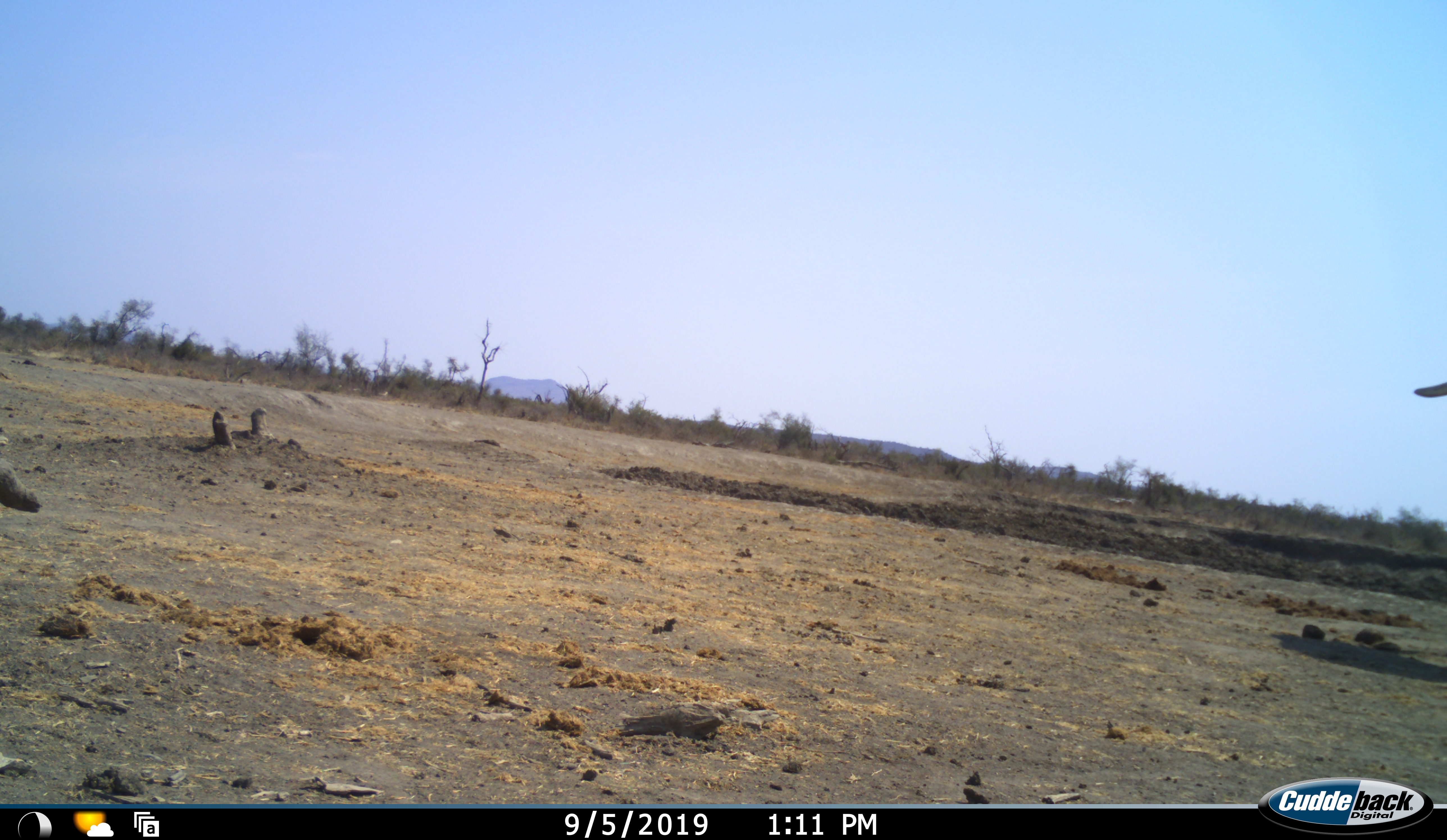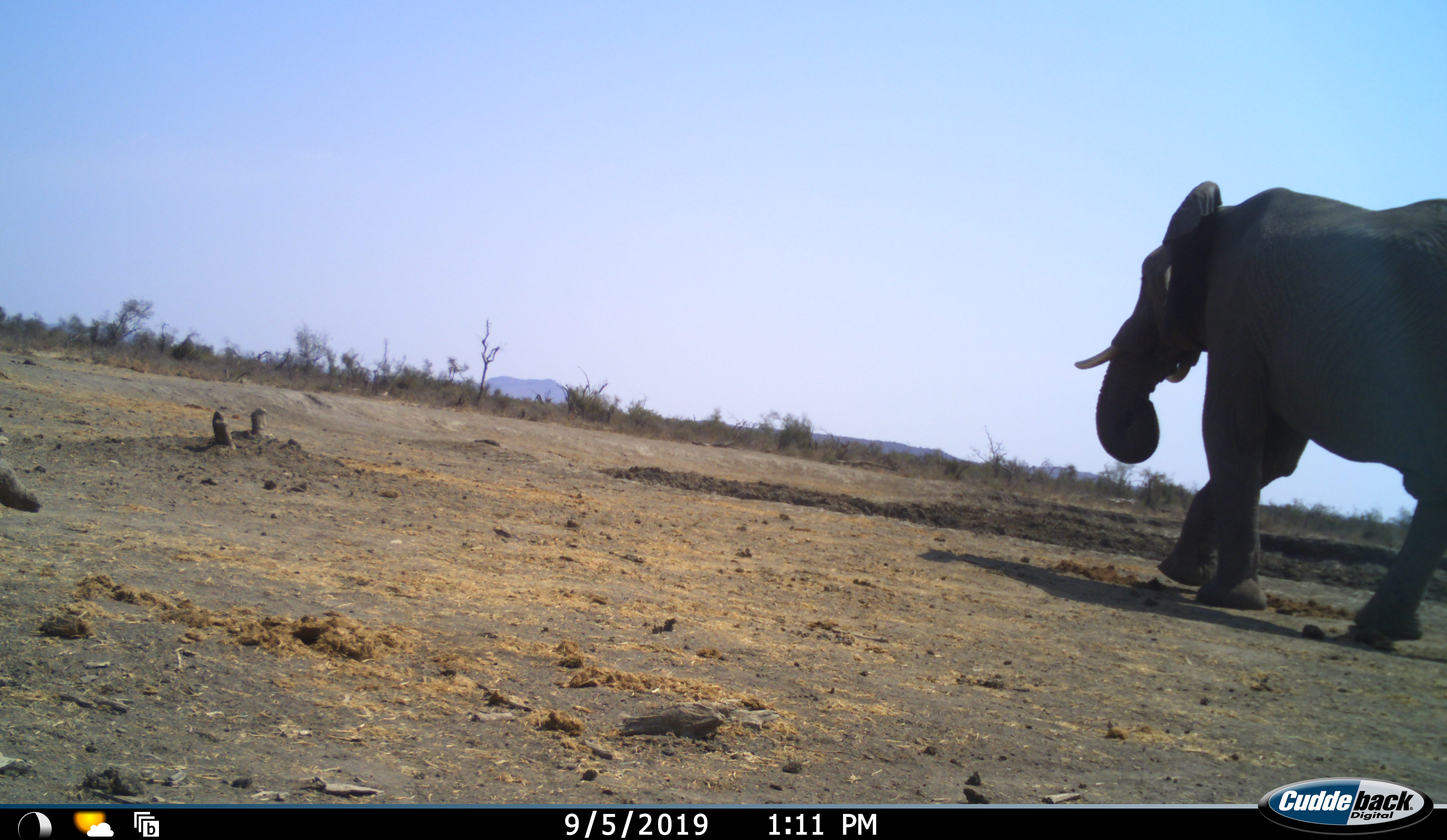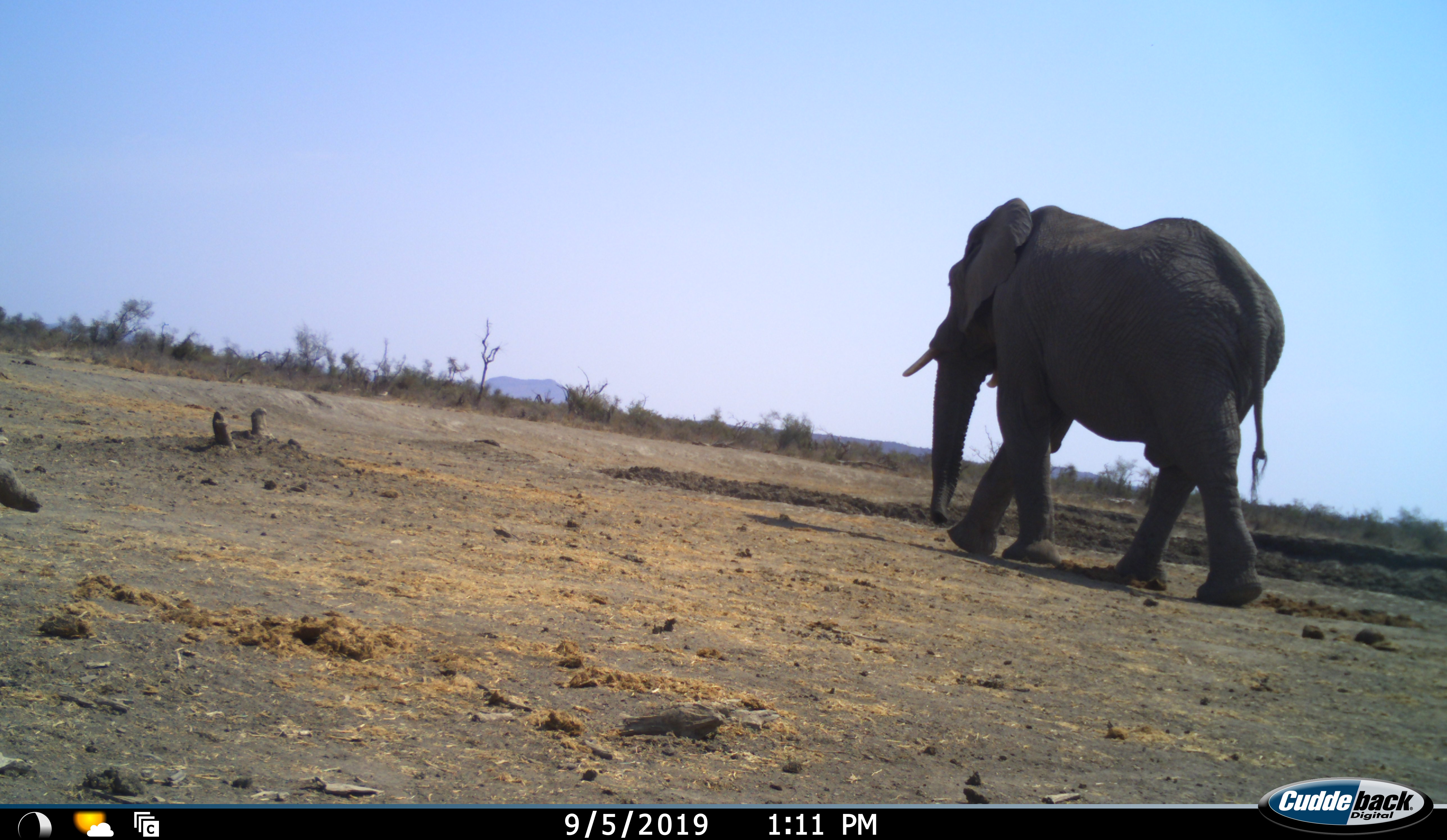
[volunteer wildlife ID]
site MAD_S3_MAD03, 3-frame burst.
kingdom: Animalia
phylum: Chordata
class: Mammalia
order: Proboscidea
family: Elephantidae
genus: Loxodonta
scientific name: Loxodonta africana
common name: african bush elephant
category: elephant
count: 1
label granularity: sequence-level